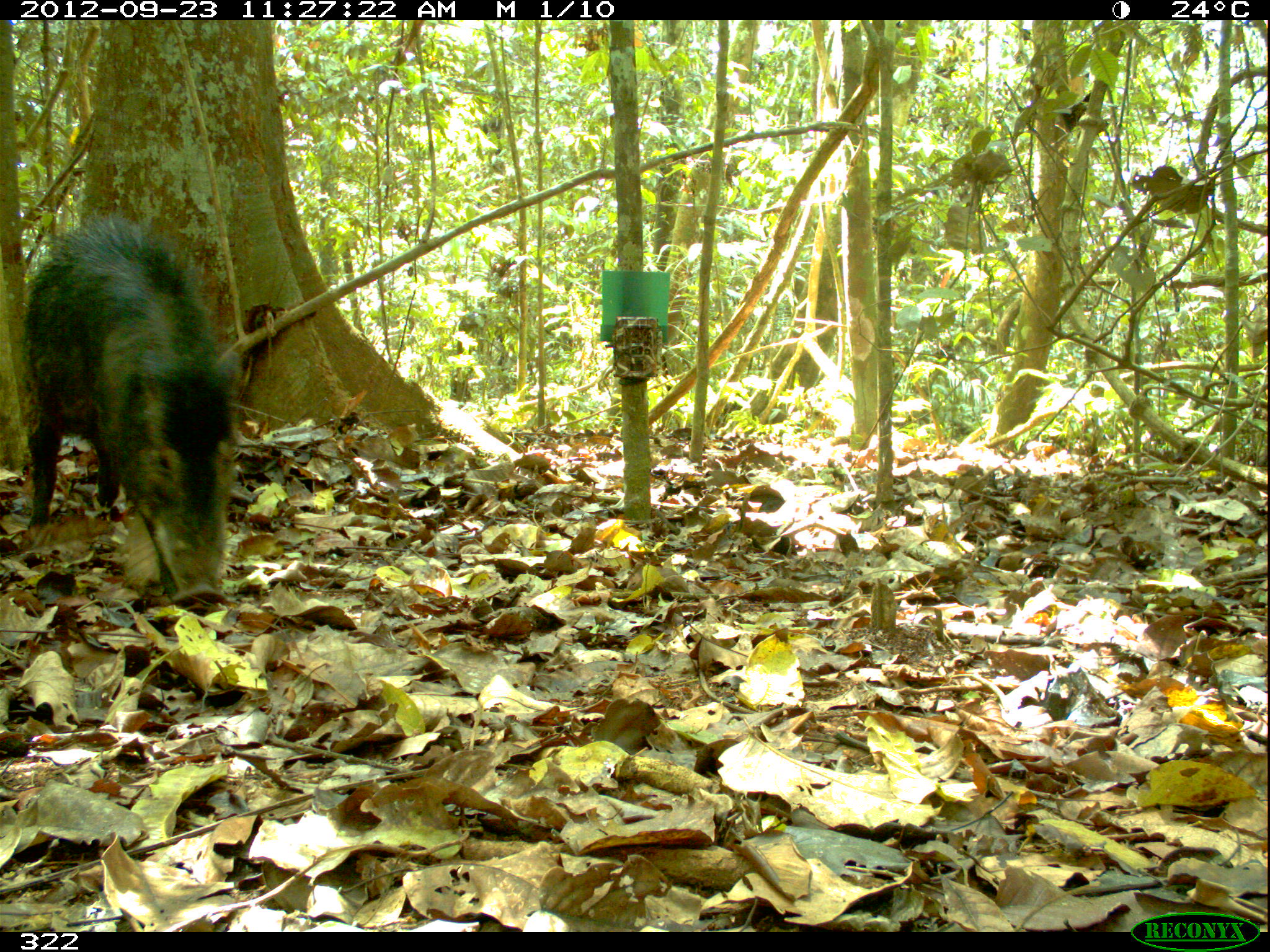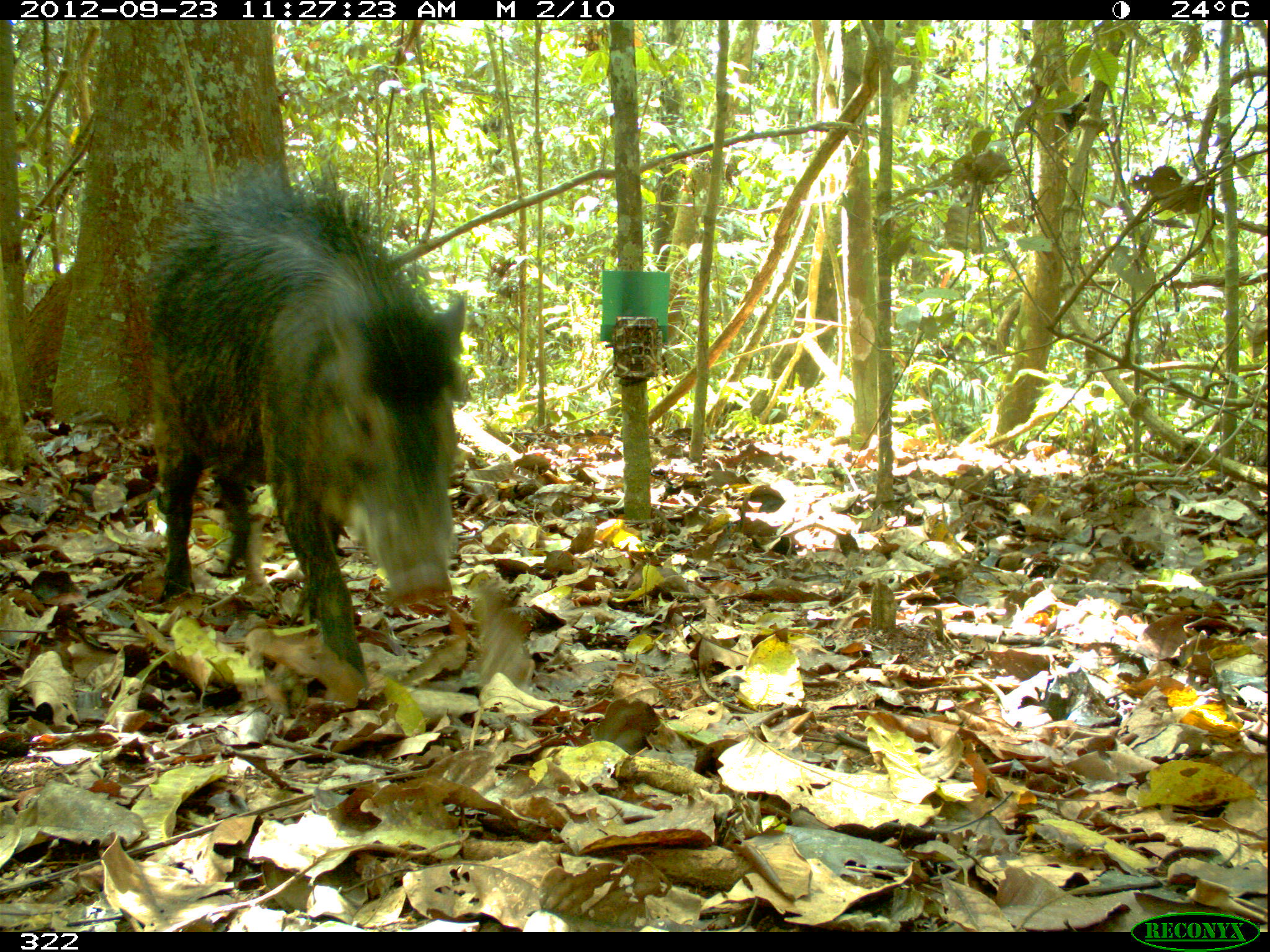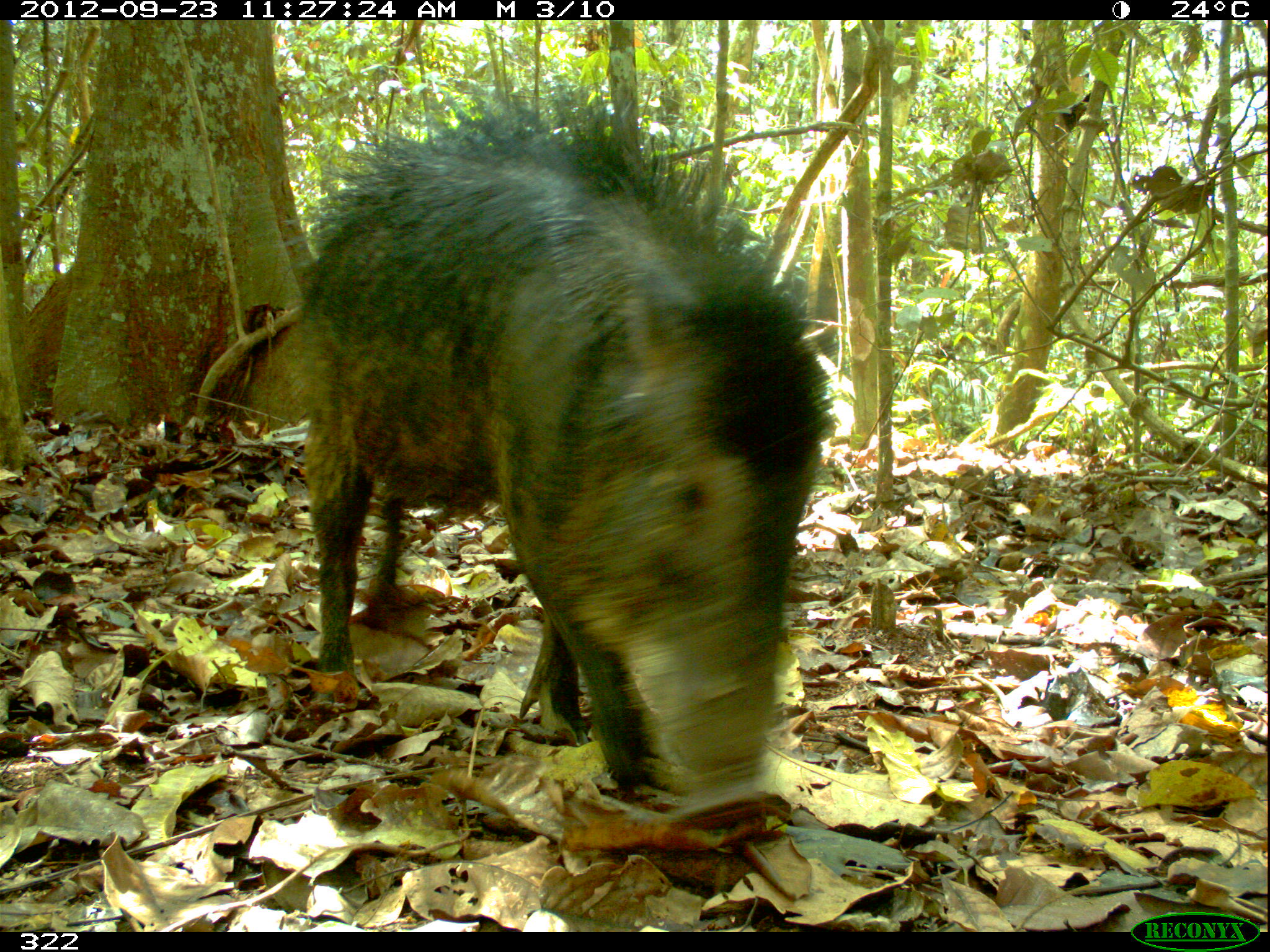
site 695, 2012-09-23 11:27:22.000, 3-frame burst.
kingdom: Animalia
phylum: Chordata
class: Mammalia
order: Artiodactyla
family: Tayassuidae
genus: Tayassu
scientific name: Tayassu pecari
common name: white-lipped peccary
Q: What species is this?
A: Tayassu pecari (white-lipped peccary).